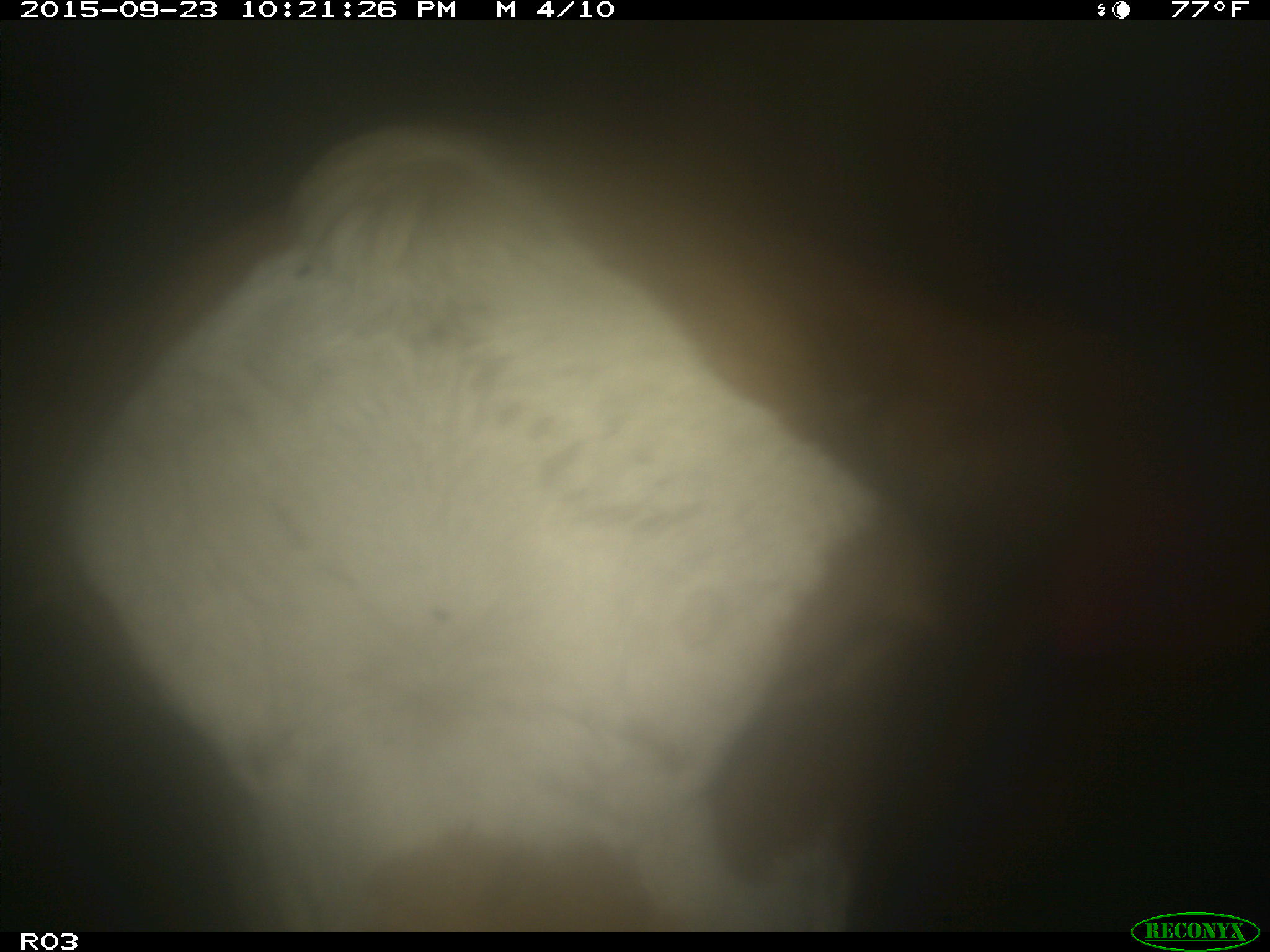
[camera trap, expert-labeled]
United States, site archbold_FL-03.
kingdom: Animalia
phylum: Chordata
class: Mammalia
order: Artiodactyla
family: Bovidae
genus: Bos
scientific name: Bos taurus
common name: domestic cow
Bos taurus (domestic cow).